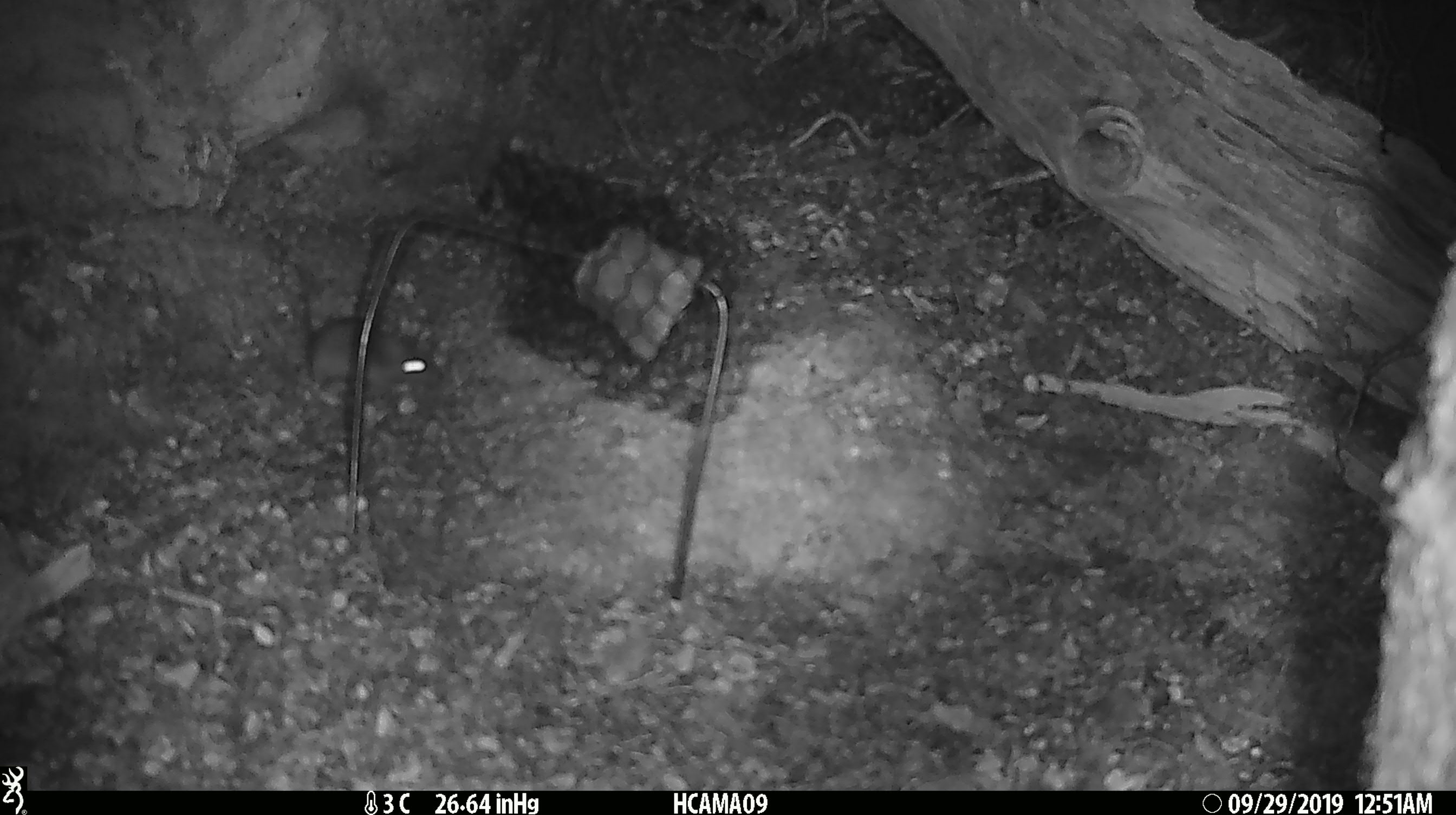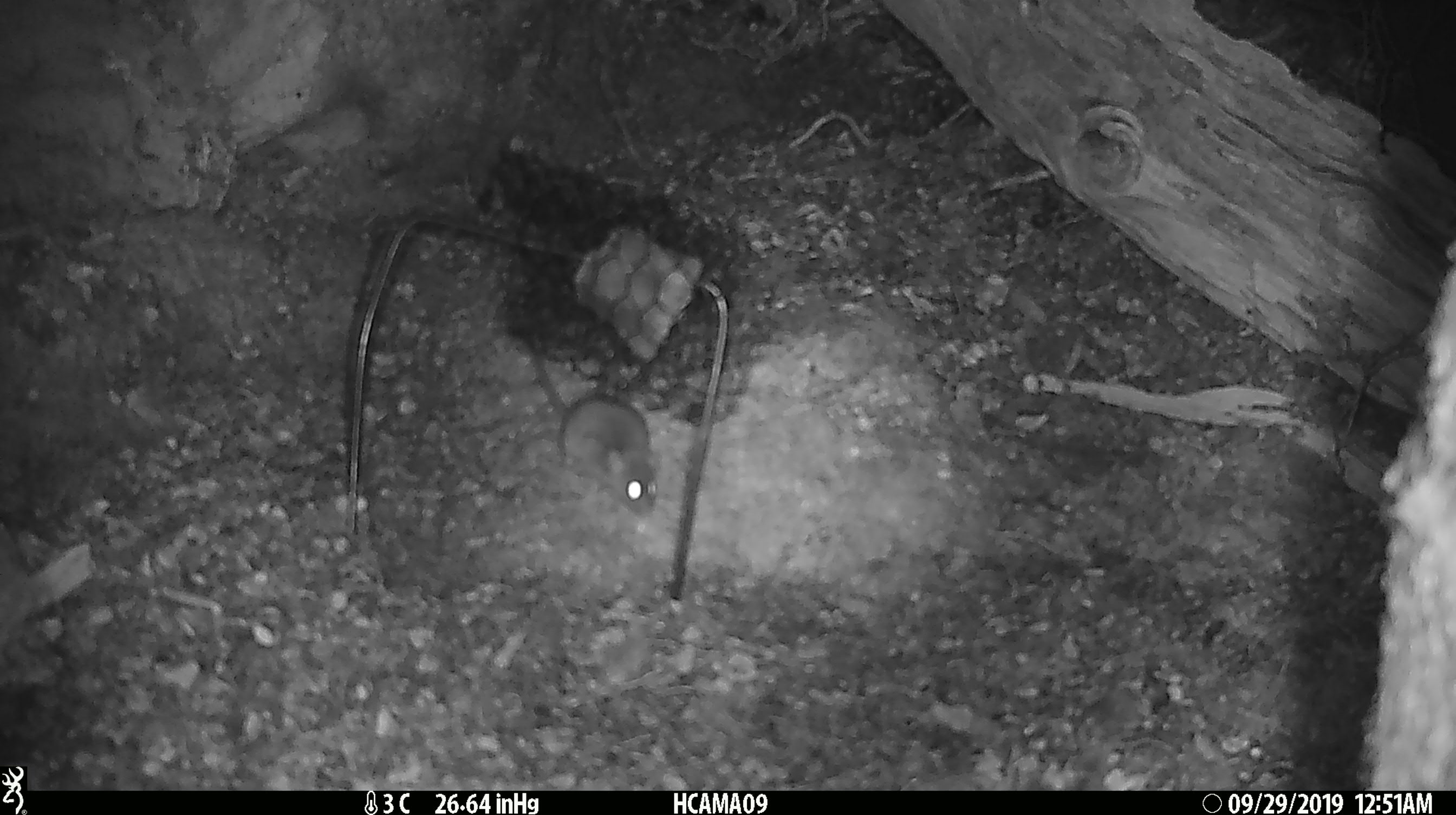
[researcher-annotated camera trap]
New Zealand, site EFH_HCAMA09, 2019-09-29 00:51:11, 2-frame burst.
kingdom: Animalia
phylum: Chordata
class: Mammalia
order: Rodentia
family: Muridae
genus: Mus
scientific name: Mus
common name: mouse